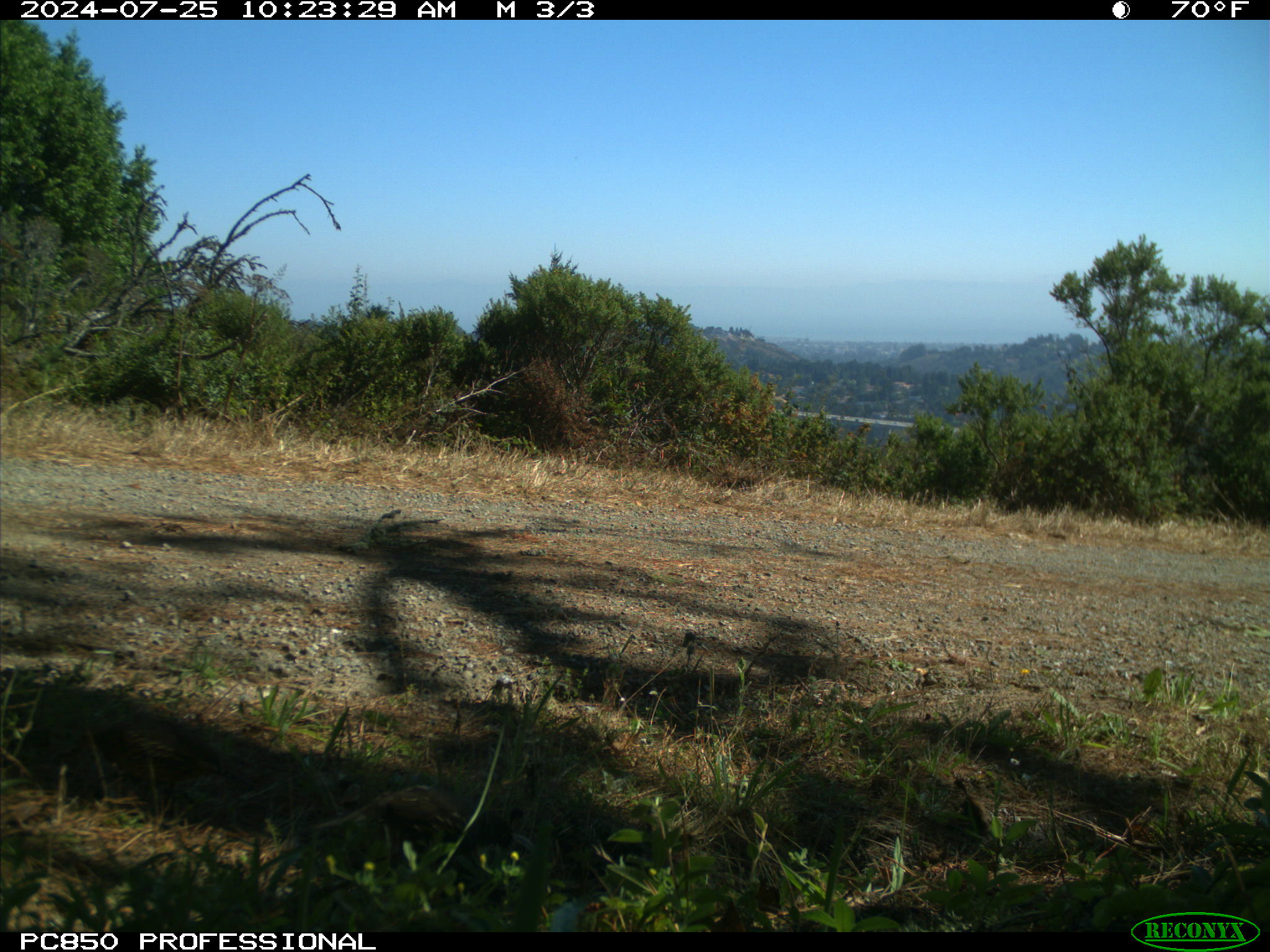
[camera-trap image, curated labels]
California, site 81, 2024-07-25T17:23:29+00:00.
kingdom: Animalia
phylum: Chordata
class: Aves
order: Galliformes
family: Odontophoridae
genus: Callipepla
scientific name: Callipepla californica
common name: california quail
California quail (Callipepla californica).